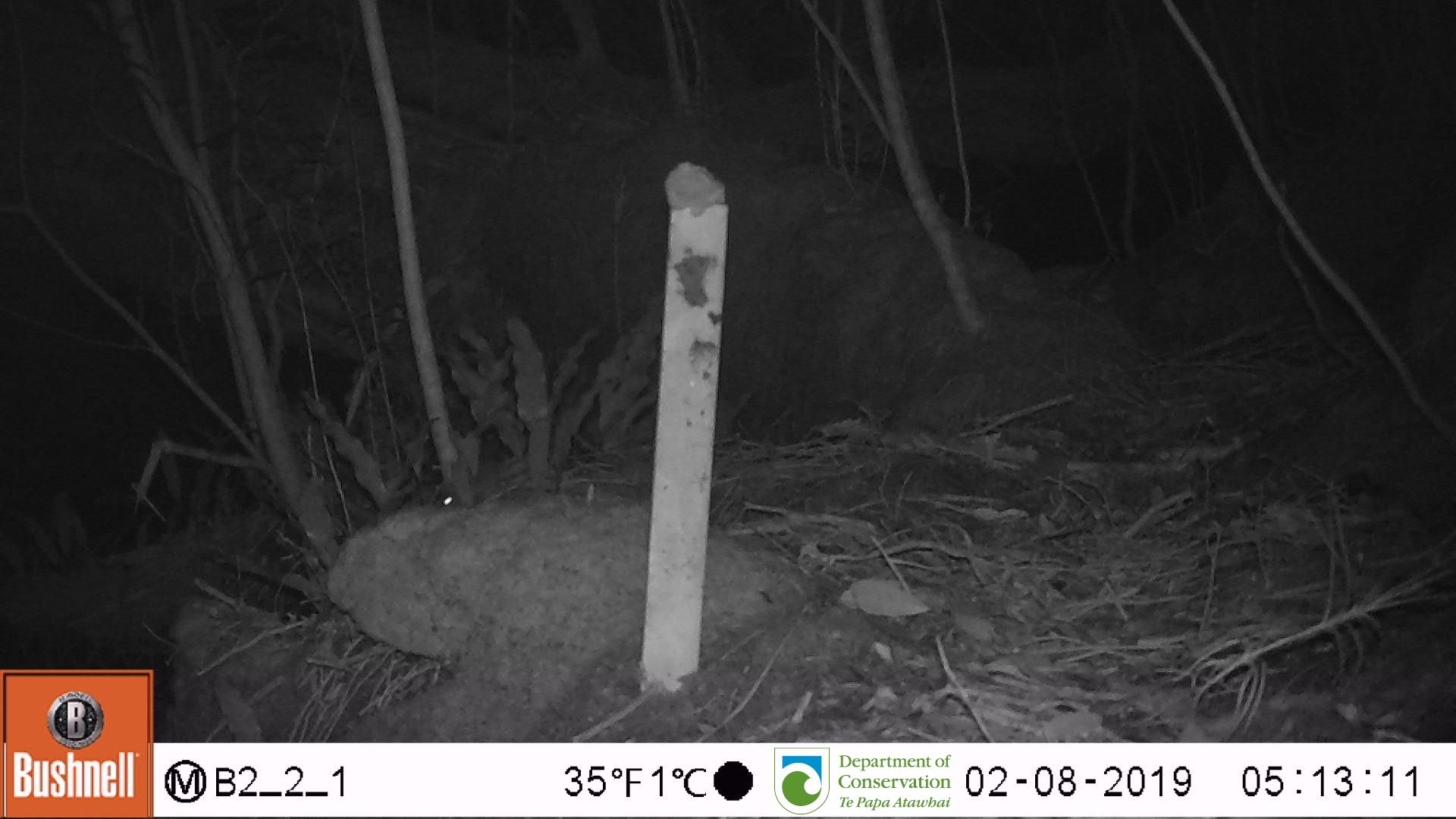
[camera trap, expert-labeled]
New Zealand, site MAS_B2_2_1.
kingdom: Animalia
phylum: Chordata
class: Mammalia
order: Rodentia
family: Muridae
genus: Mus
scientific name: Mus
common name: mouse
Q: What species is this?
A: Mouse (Mus).